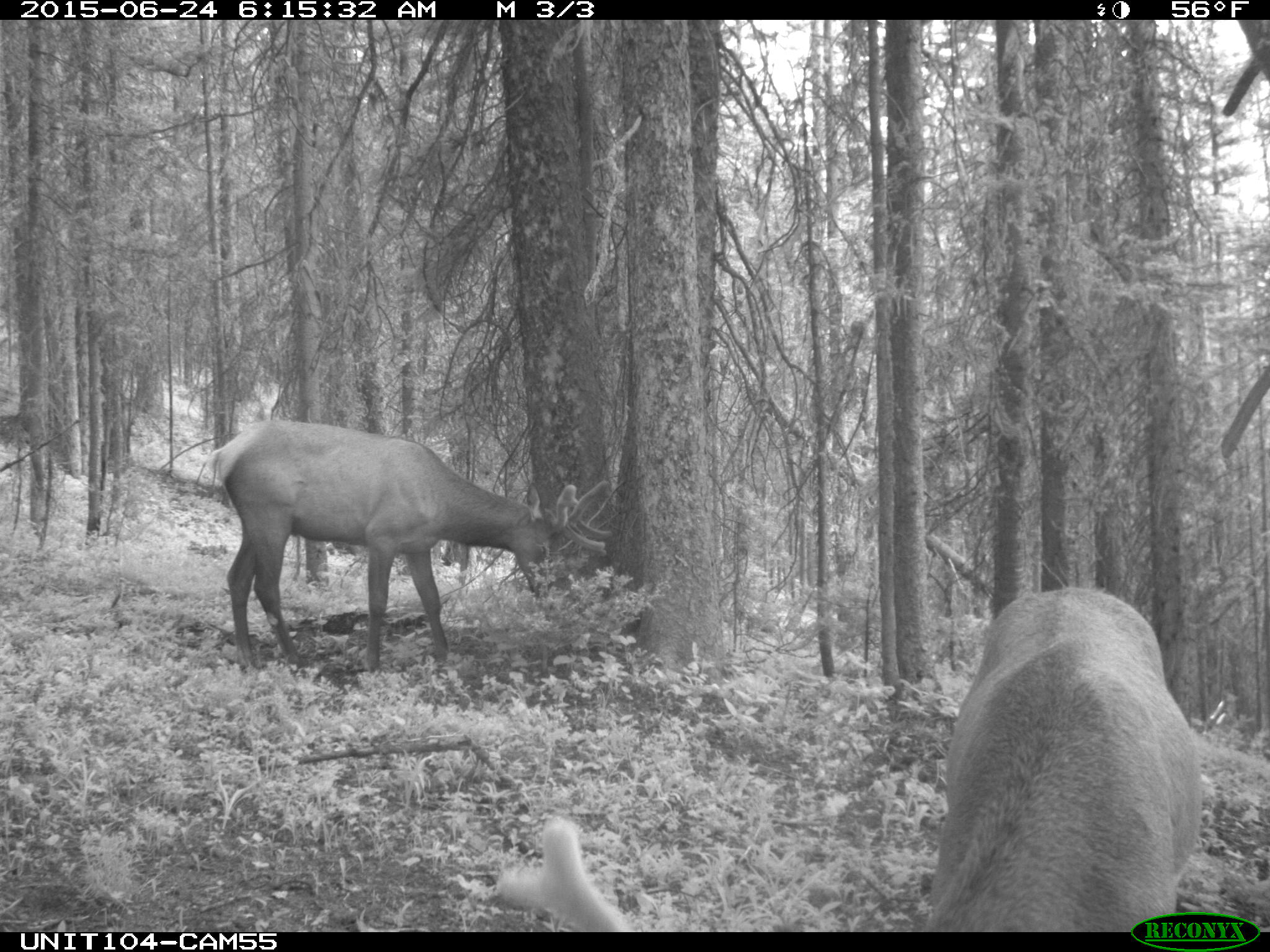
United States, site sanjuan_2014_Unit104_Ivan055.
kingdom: Animalia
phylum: Chordata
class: Mammalia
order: Artiodactyla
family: Cervidae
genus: Cervus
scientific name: Cervus elaphus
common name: red deer